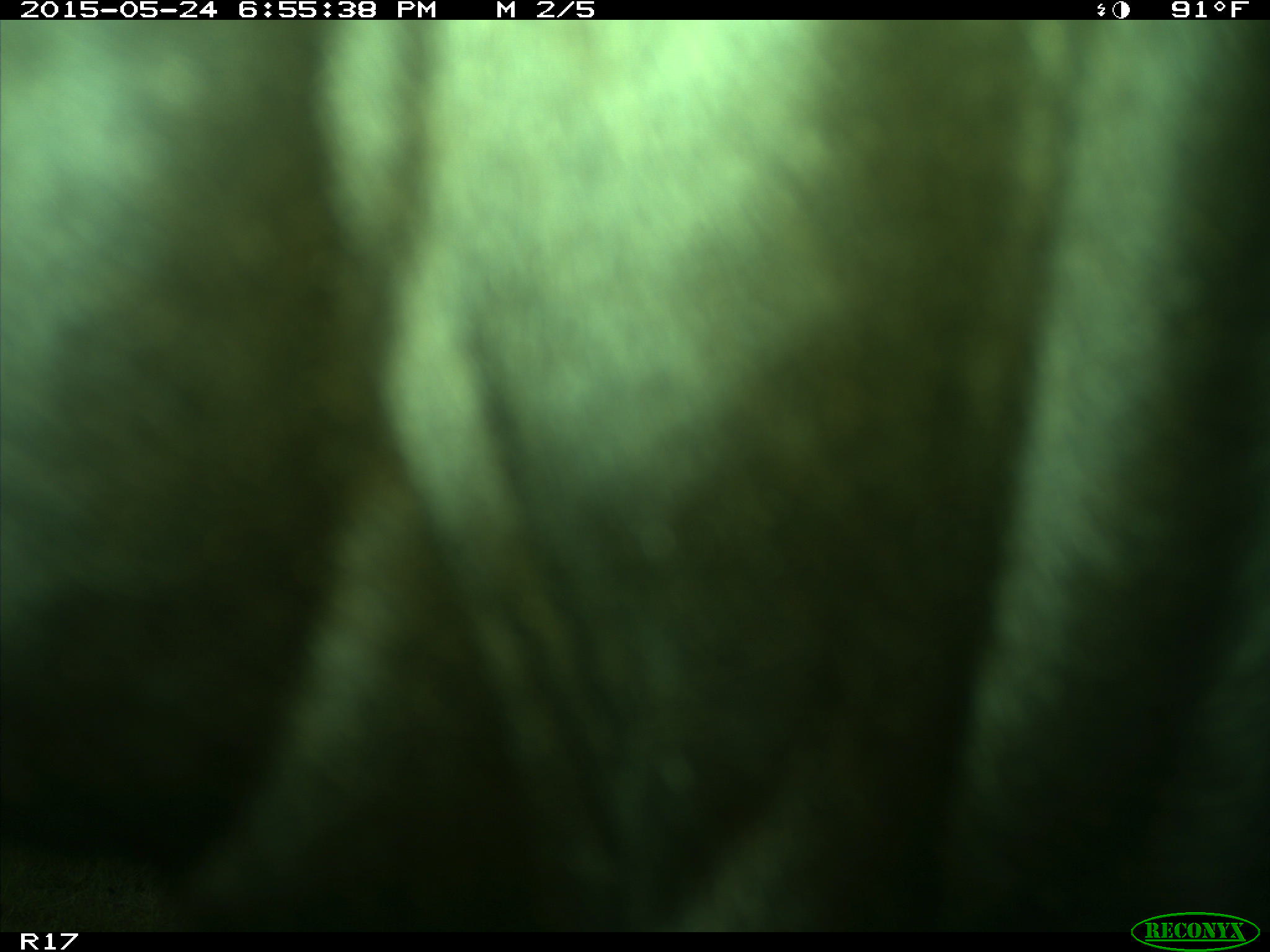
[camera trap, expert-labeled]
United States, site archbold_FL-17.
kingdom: Animalia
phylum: Chordata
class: Mammalia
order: Artiodactyla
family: Bovidae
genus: Bos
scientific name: Bos taurus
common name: domestic cow